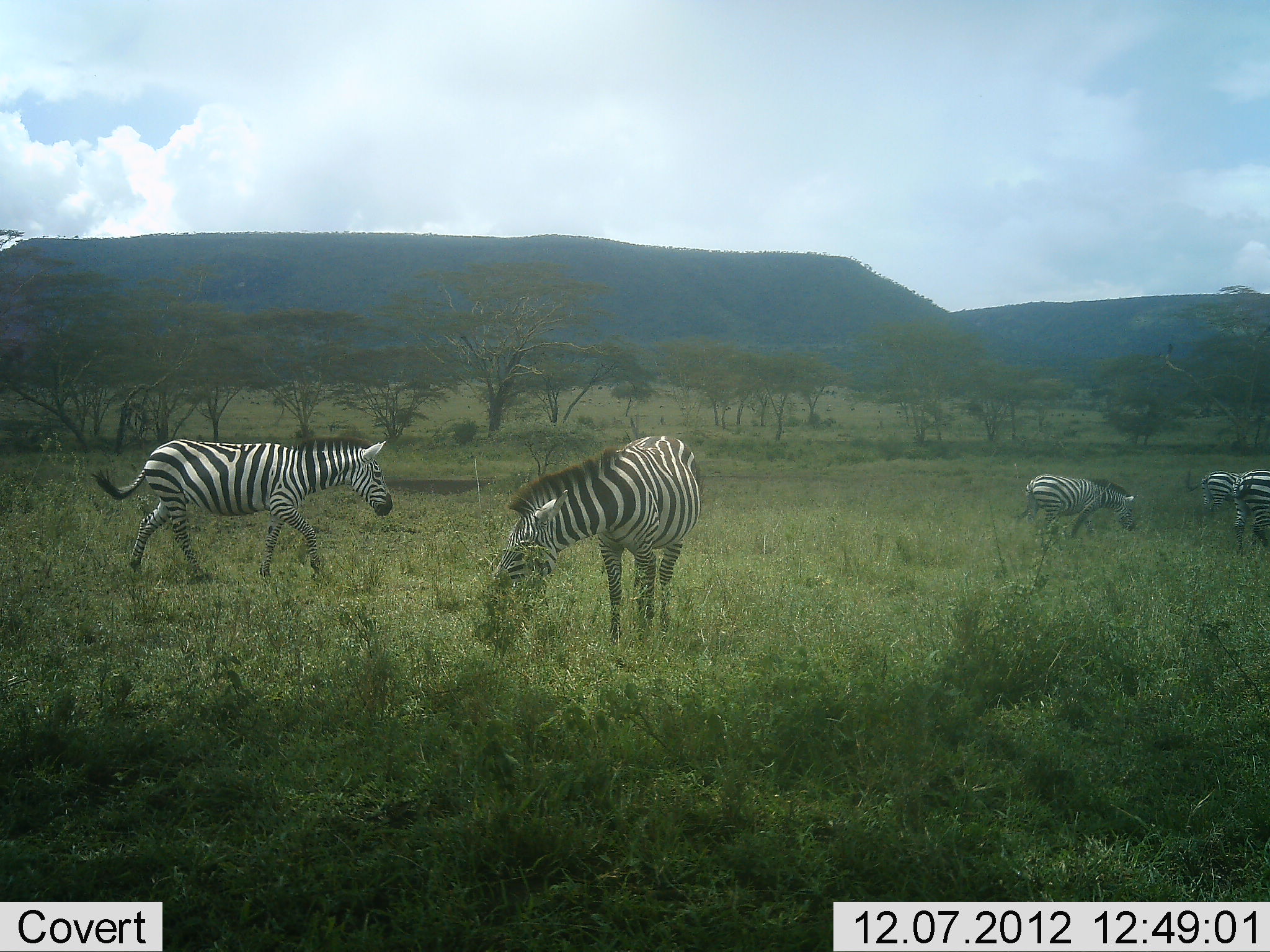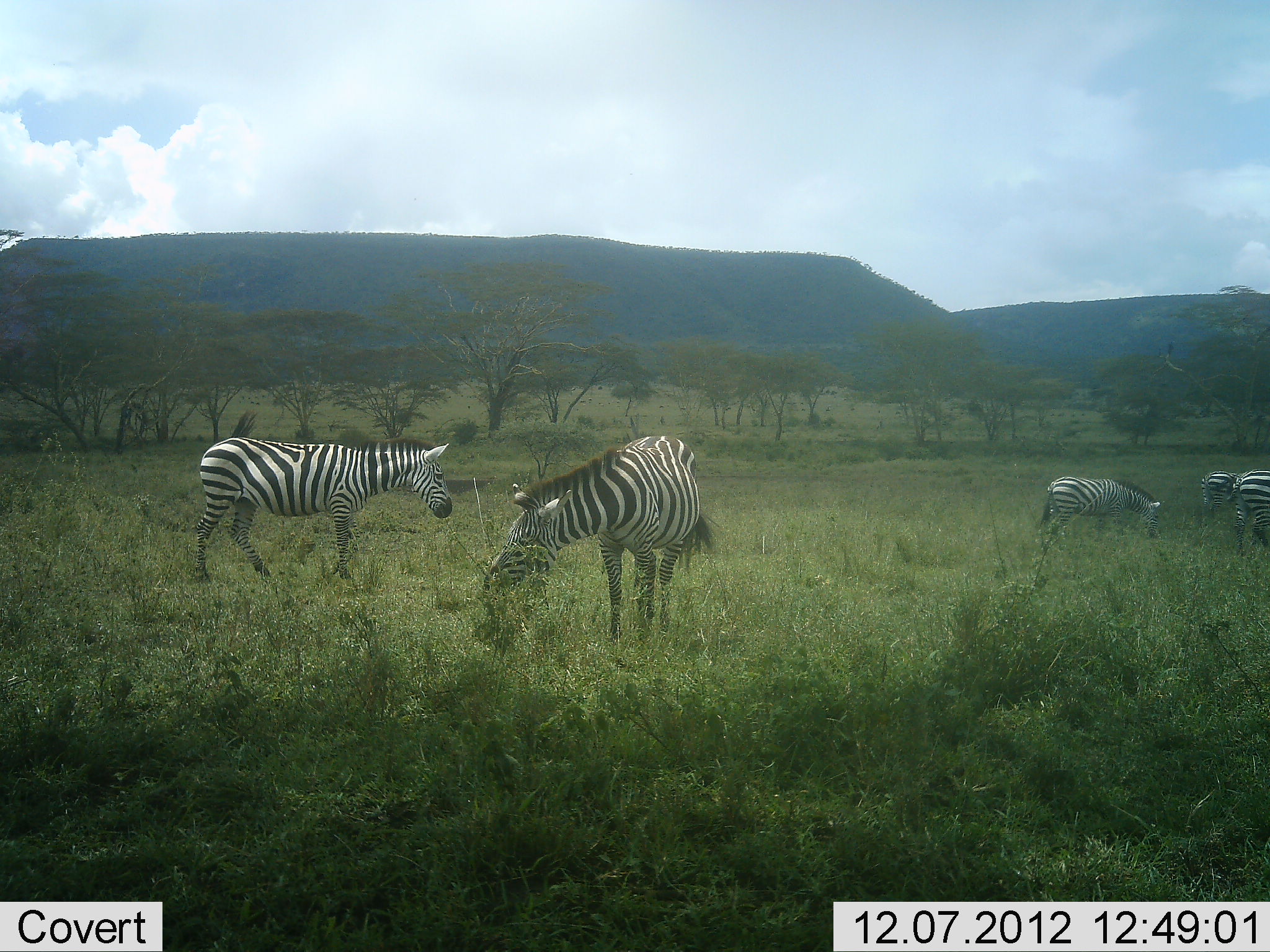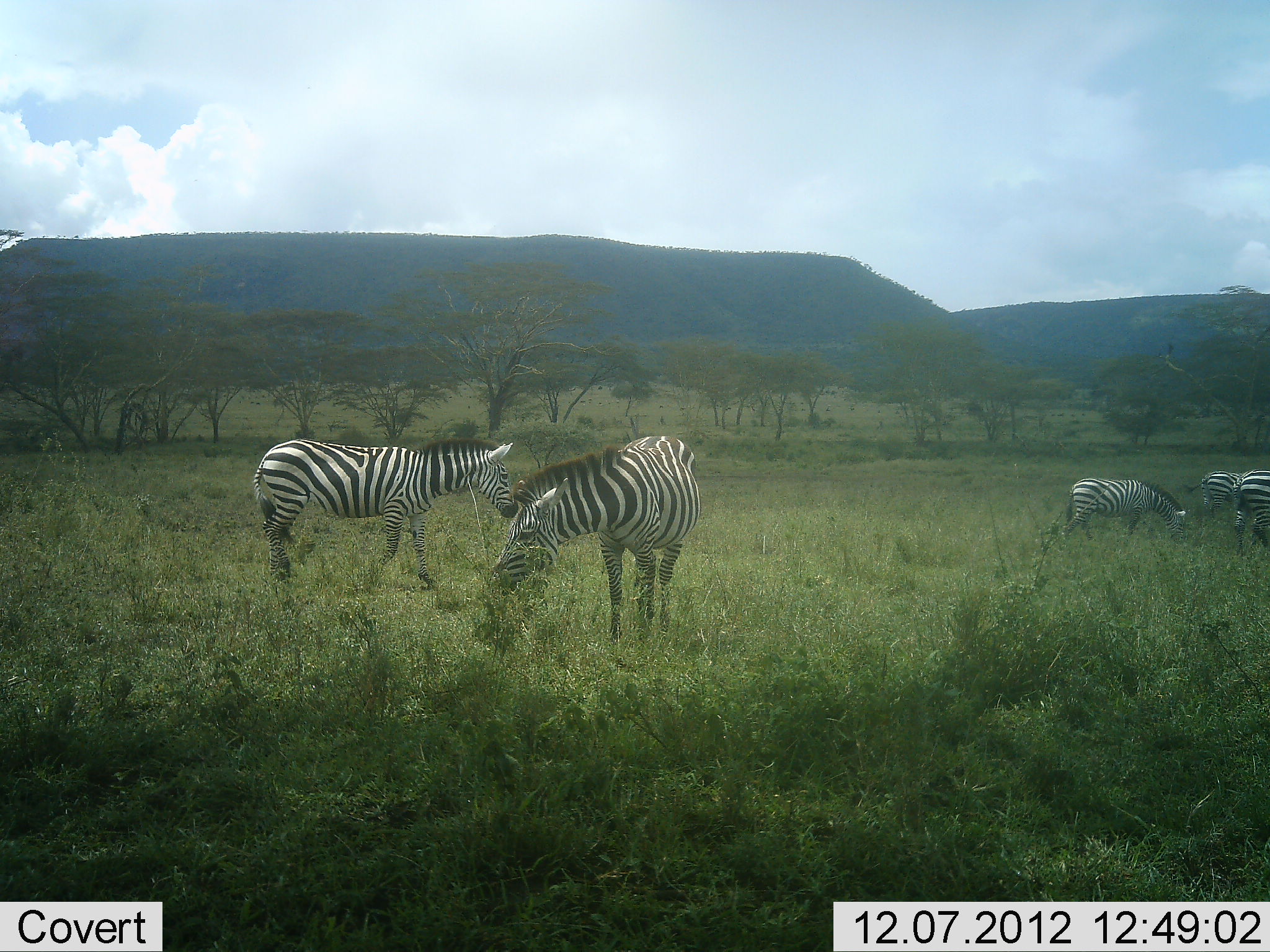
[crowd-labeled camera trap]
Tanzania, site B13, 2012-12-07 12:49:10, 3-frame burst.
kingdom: Animalia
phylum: Chordata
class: Mammalia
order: Perissodactyla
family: Equidae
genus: Equus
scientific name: Equus quagga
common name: plains zebra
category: zebra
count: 5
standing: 50%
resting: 0%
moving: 60%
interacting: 0%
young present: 0%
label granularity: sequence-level